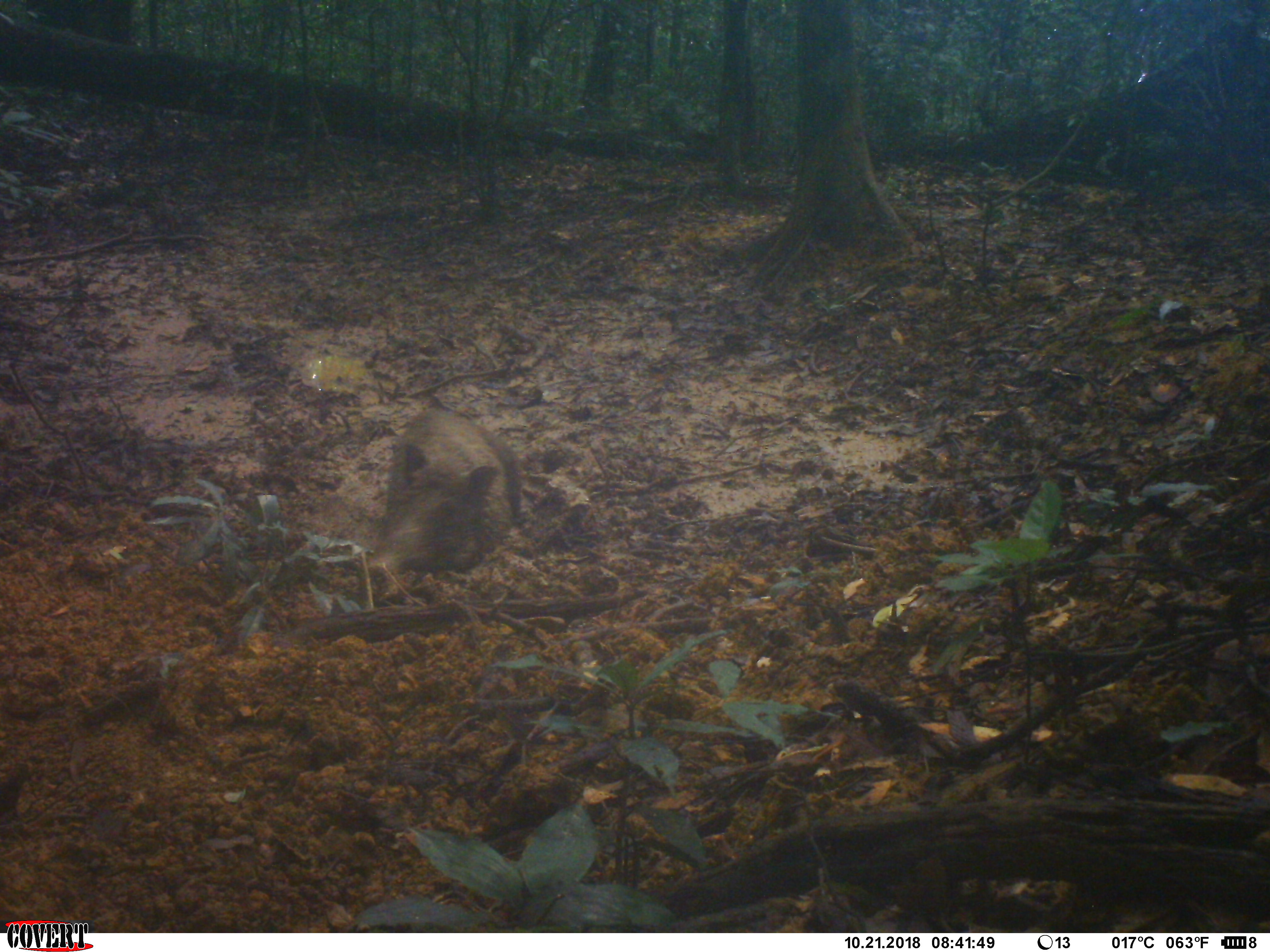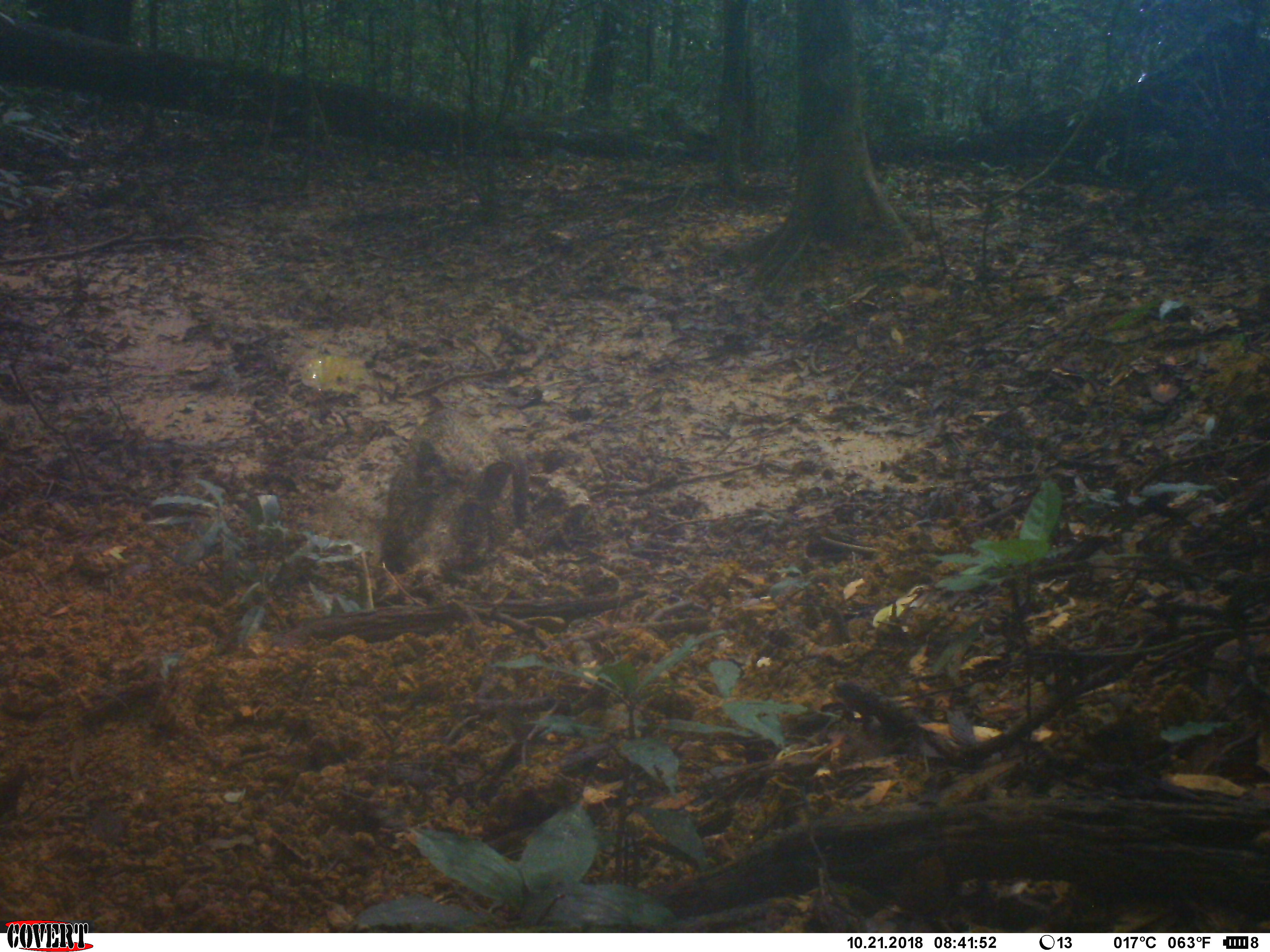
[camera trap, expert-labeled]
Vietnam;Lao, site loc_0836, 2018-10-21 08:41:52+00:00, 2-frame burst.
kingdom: Animalia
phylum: Chordata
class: Mammalia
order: Artiodactyla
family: Suidae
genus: Sus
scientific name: Sus scrofa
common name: eurasian wild pig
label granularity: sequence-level